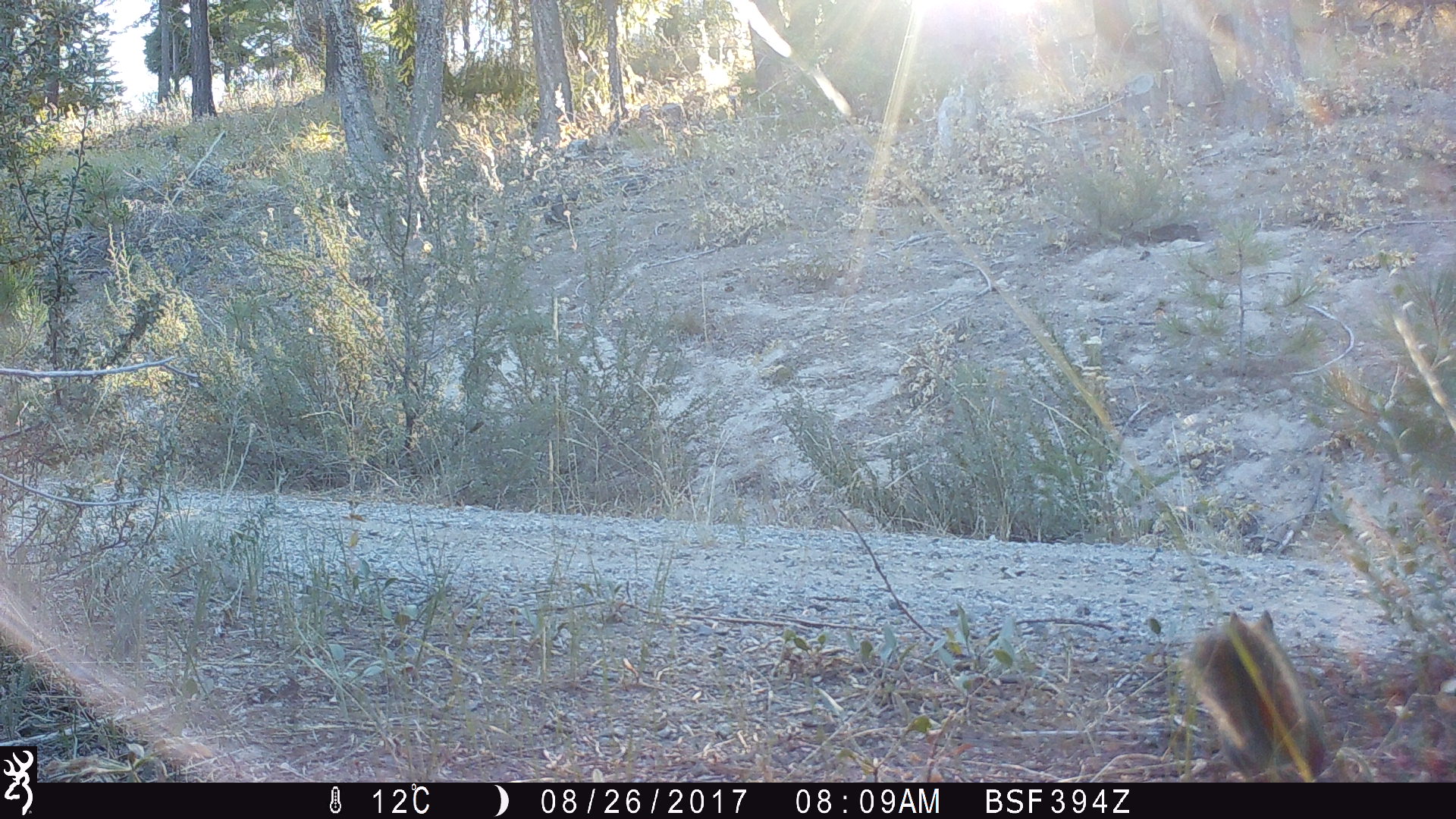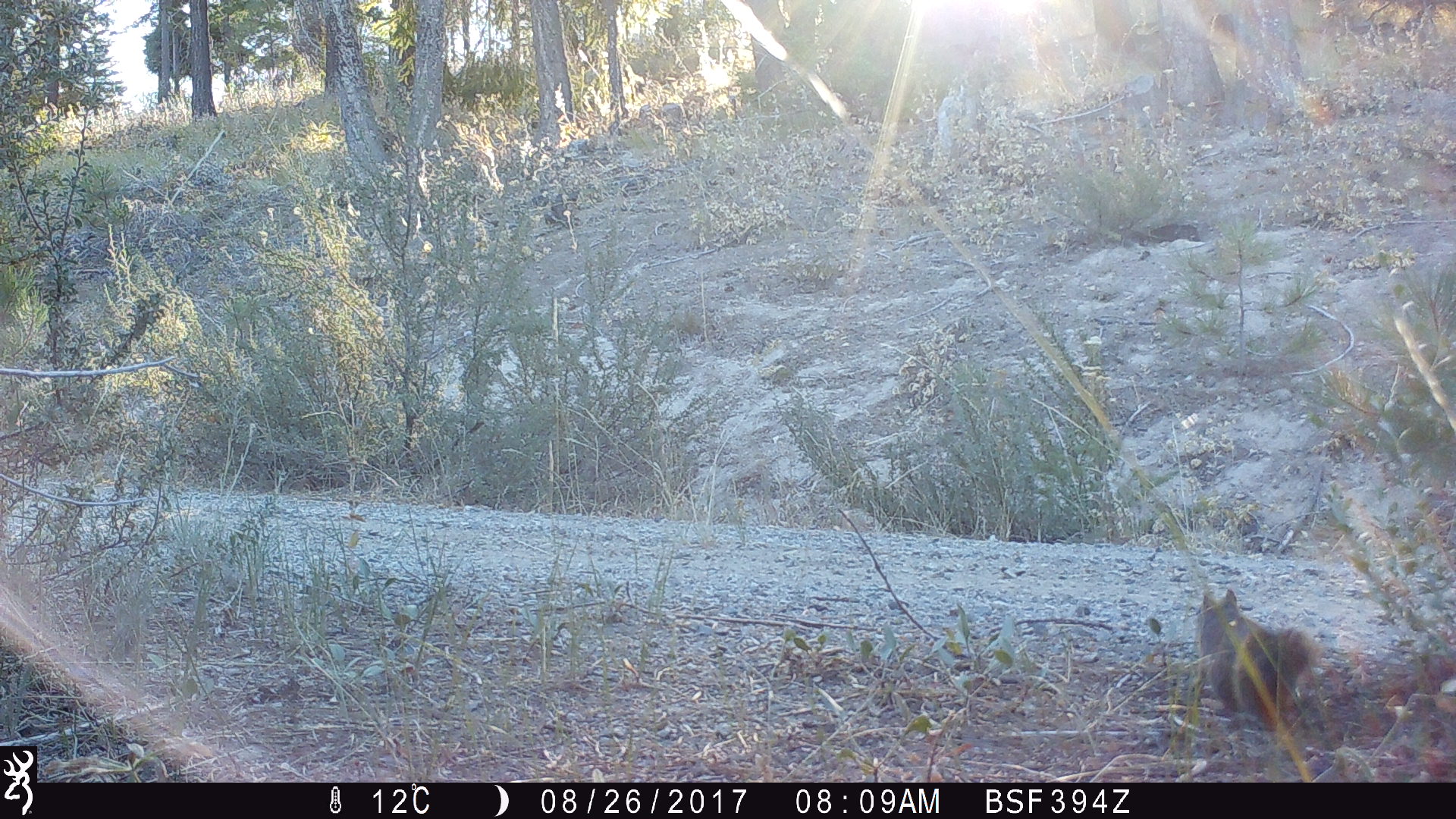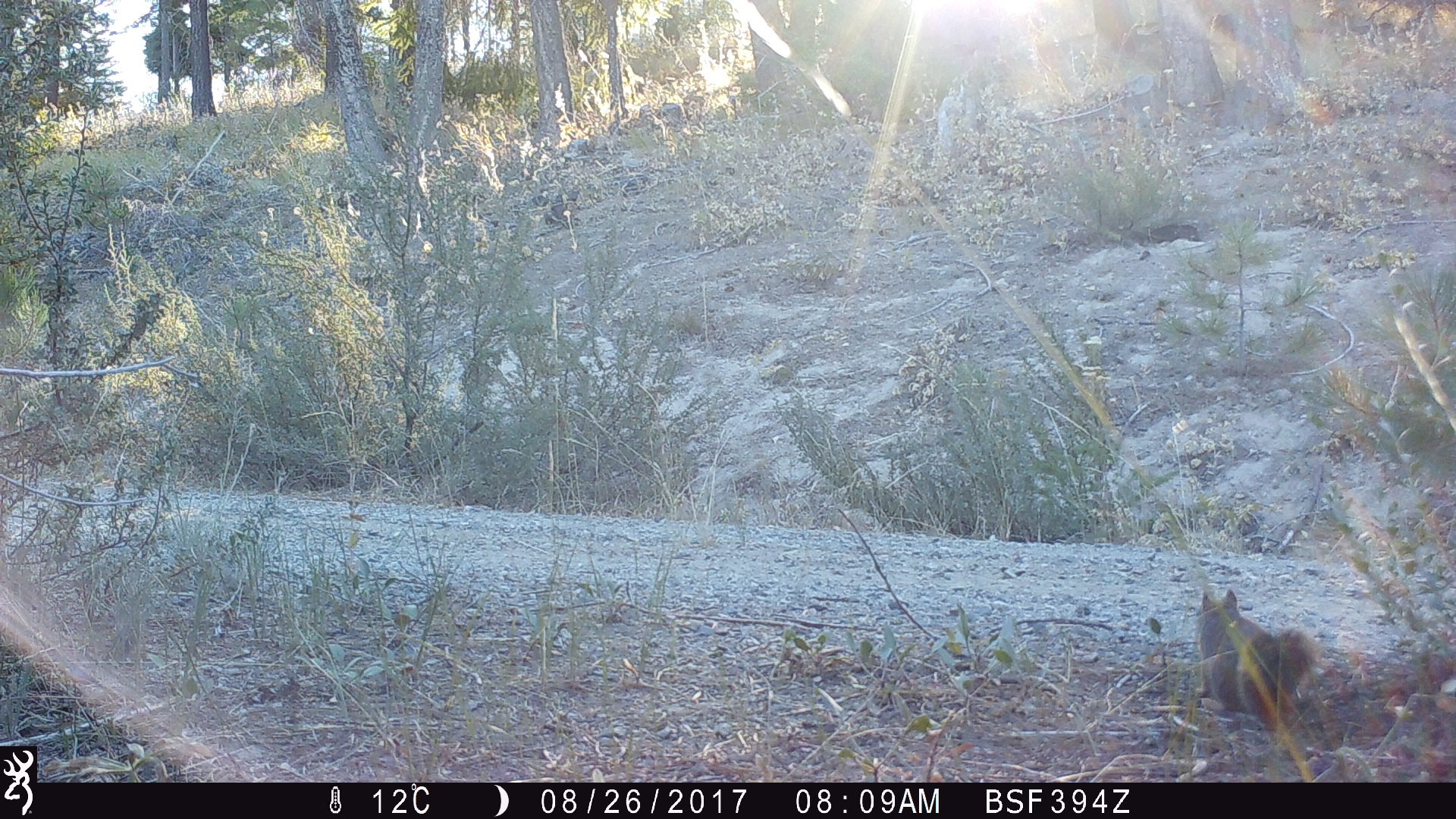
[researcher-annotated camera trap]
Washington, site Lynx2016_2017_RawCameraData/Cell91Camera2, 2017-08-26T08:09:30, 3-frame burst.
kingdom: Animalia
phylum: Chordata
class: Mammalia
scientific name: Mammalia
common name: small mammal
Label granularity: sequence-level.